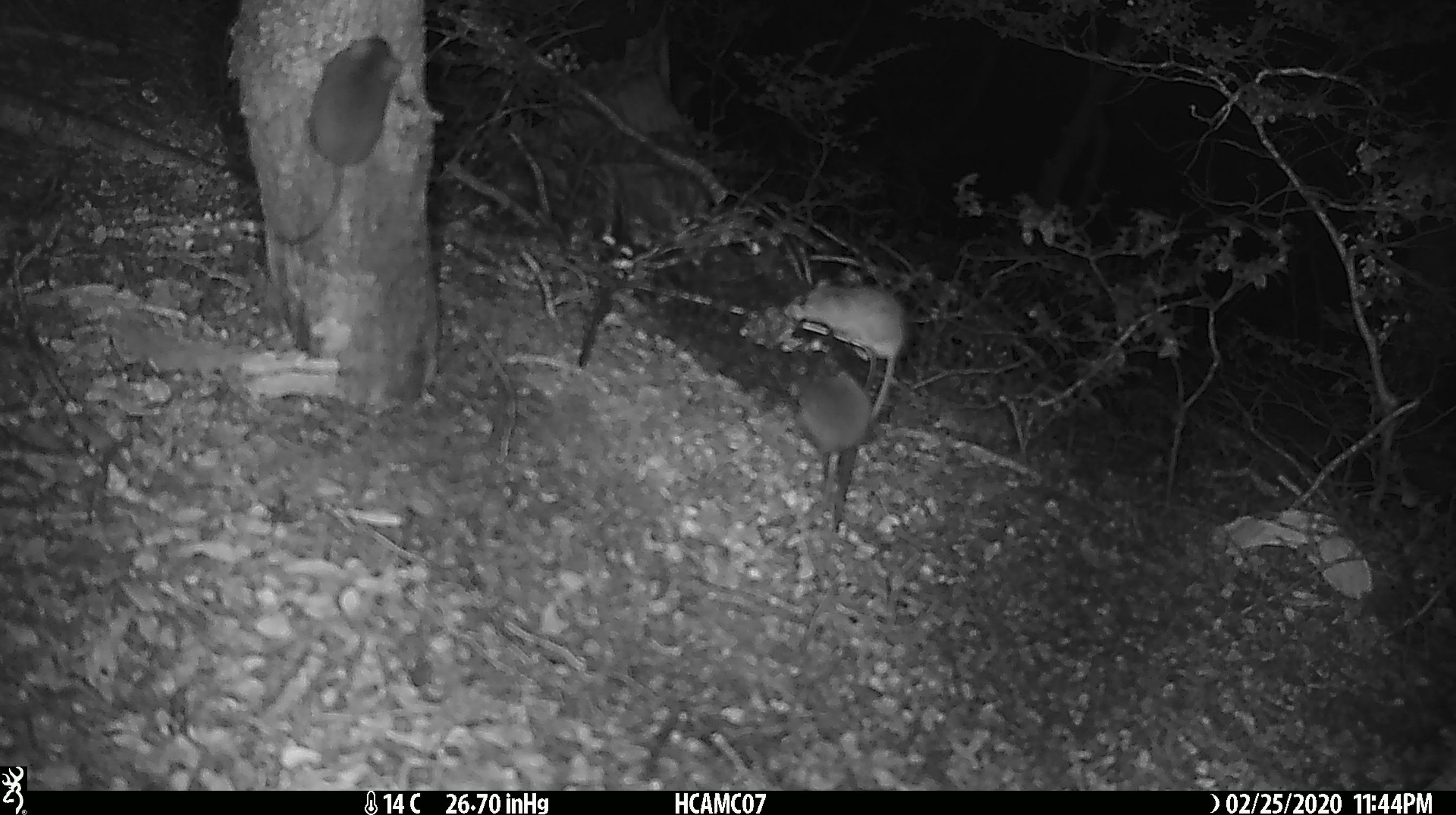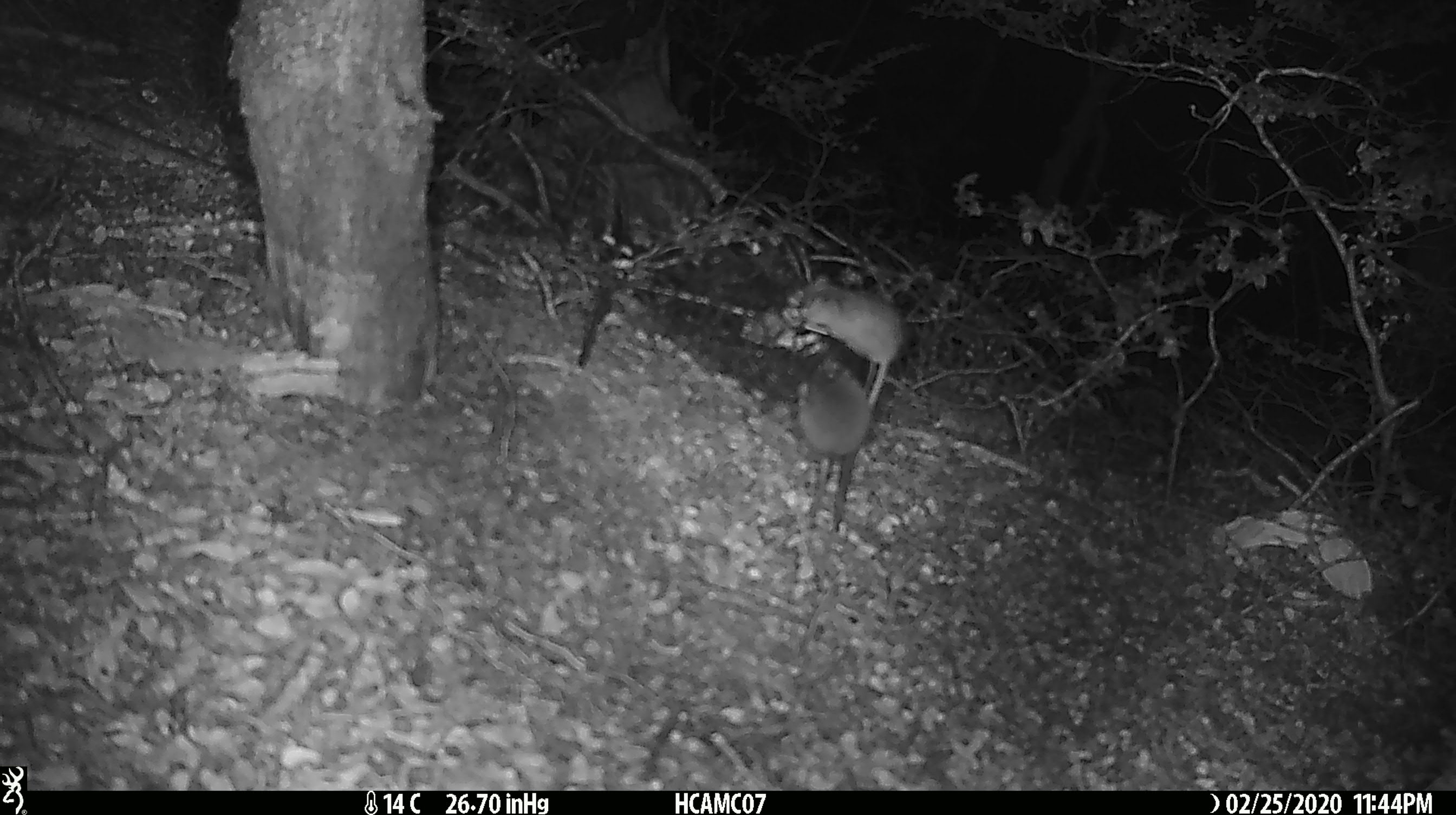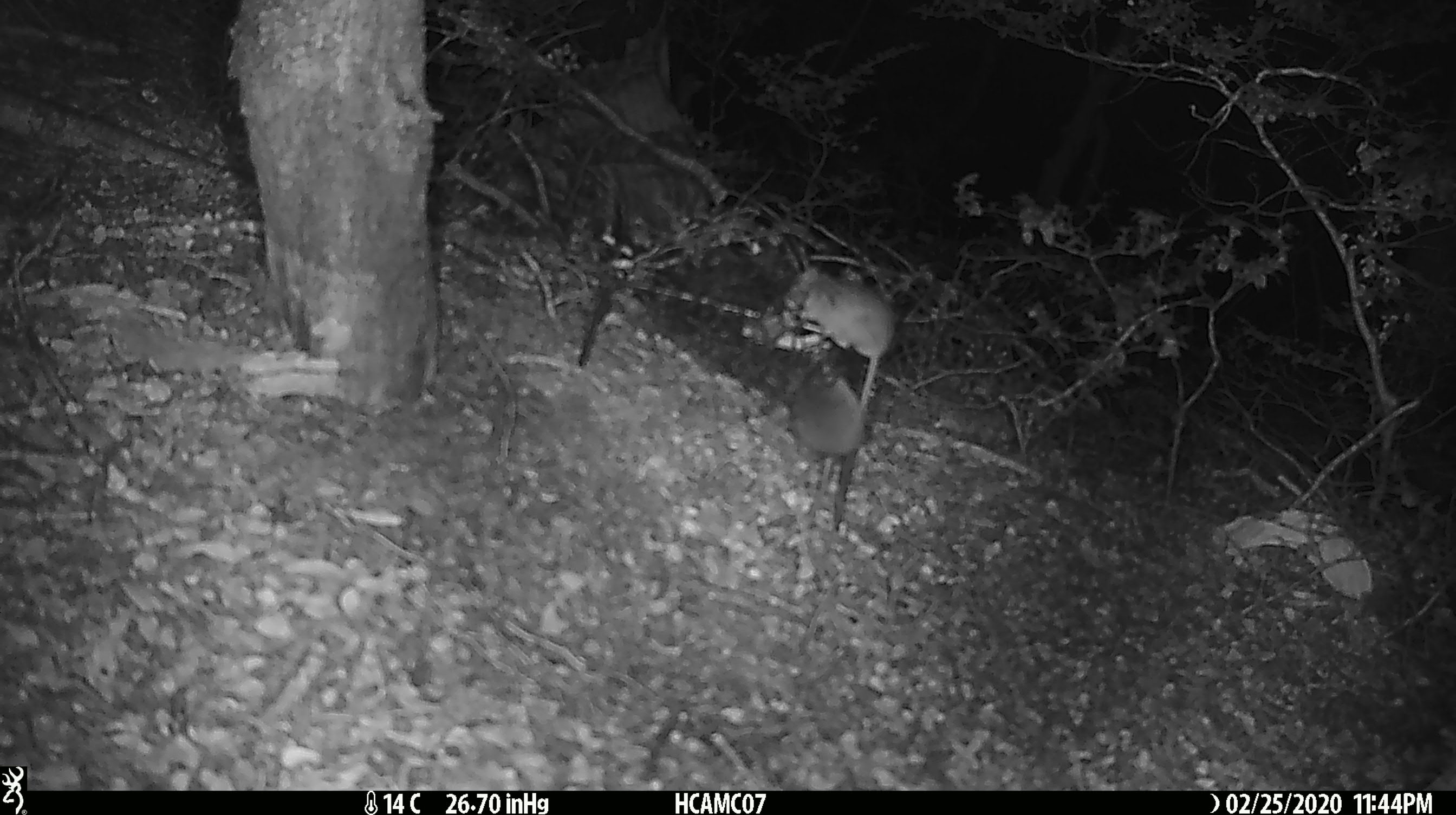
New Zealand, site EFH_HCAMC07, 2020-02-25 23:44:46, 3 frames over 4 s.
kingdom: Animalia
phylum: Chordata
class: Mammalia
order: Rodentia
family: Muridae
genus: Mus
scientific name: Mus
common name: mouse